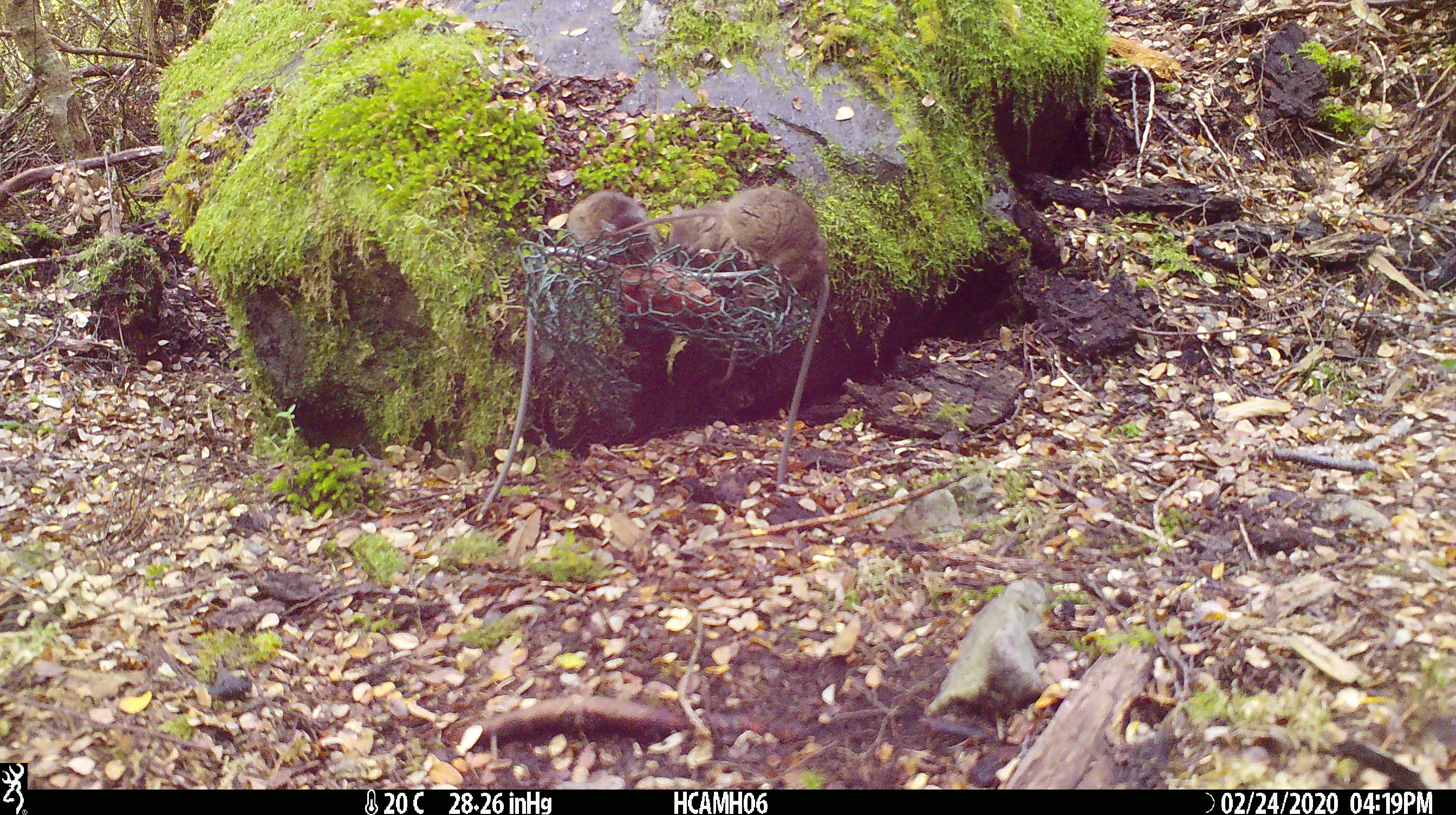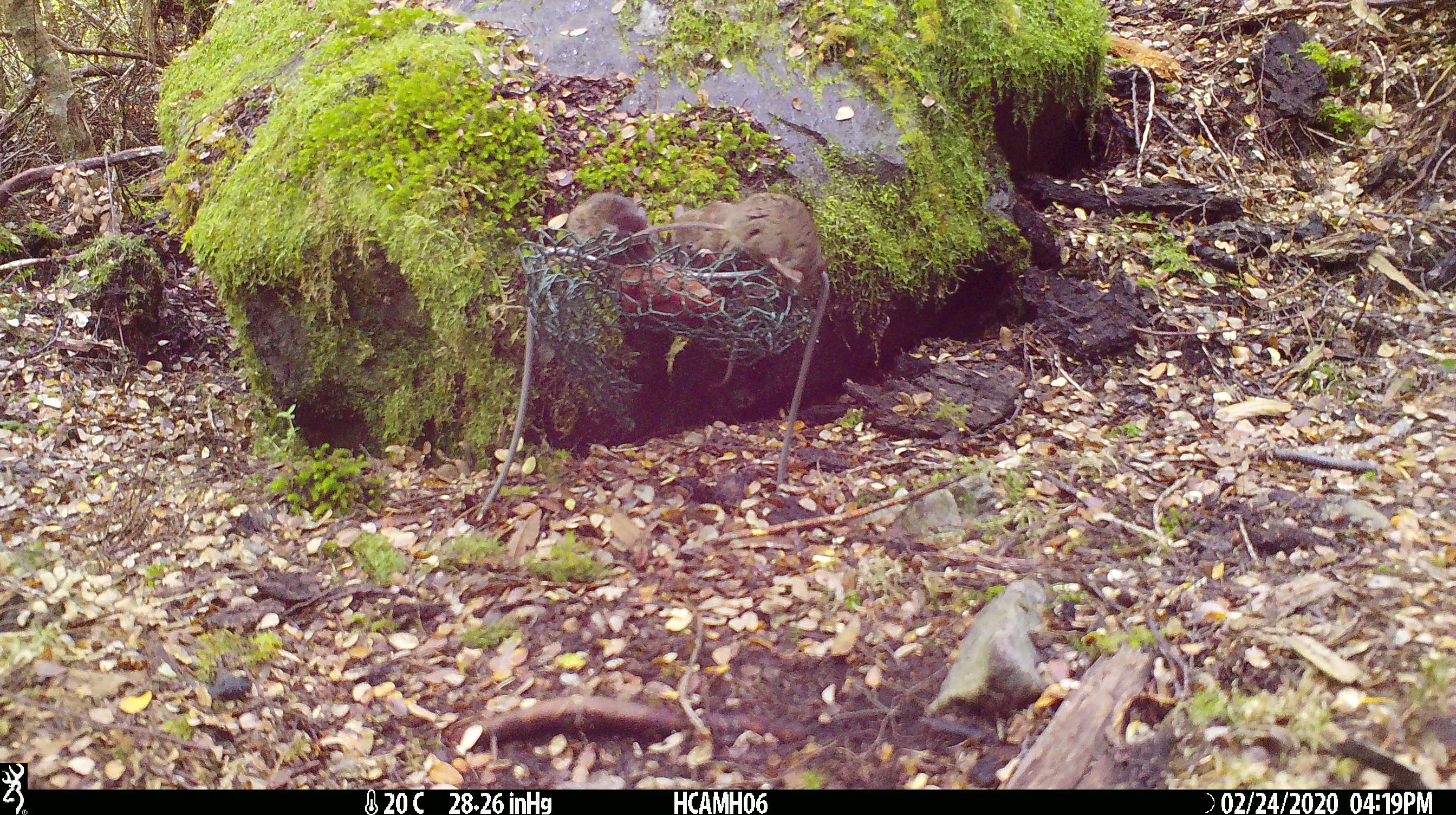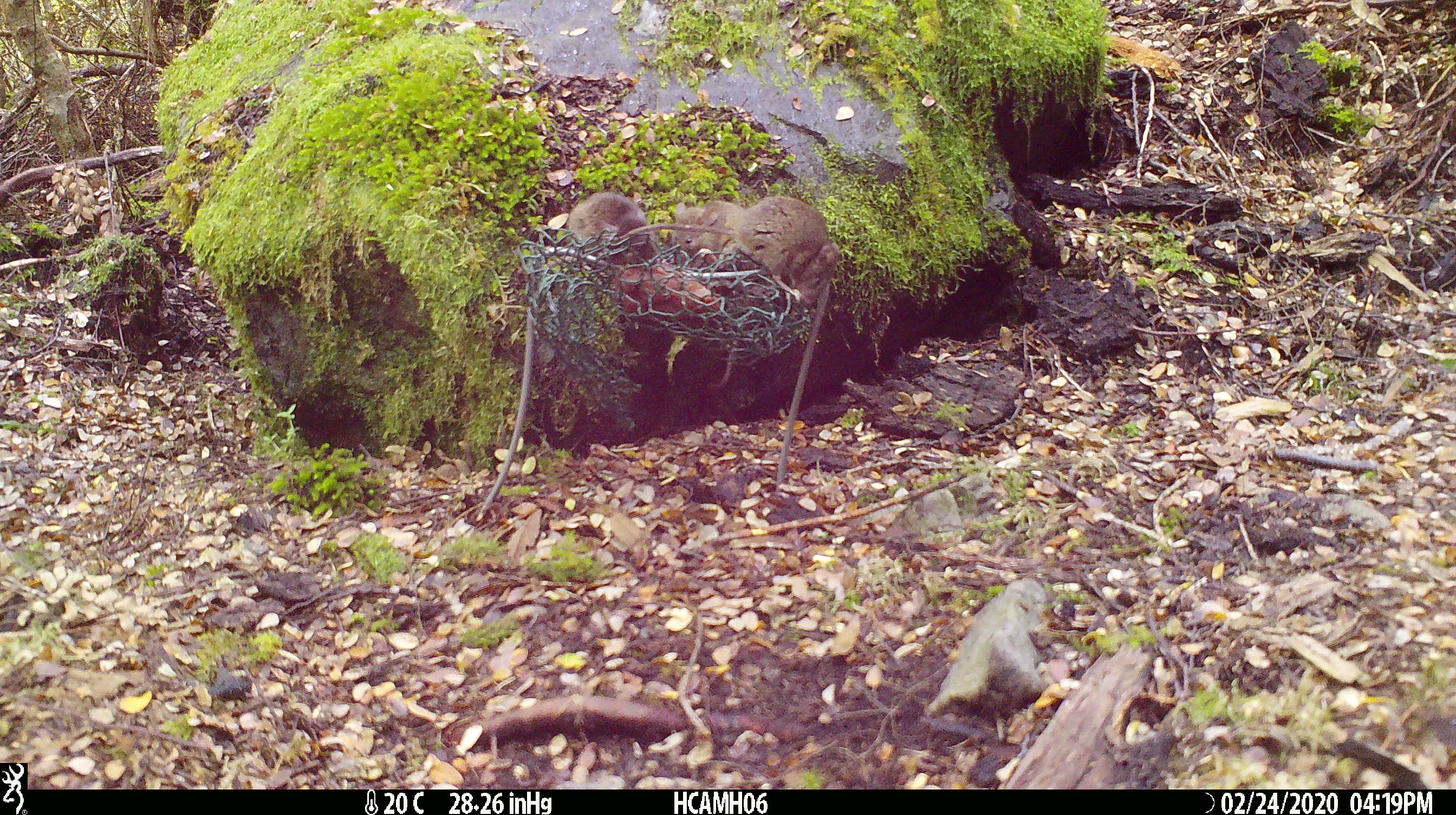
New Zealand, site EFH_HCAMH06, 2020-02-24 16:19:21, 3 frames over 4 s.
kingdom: Animalia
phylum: Chordata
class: Mammalia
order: Rodentia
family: Muridae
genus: Mus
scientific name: Mus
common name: mouse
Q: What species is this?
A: Mouse (Mus).